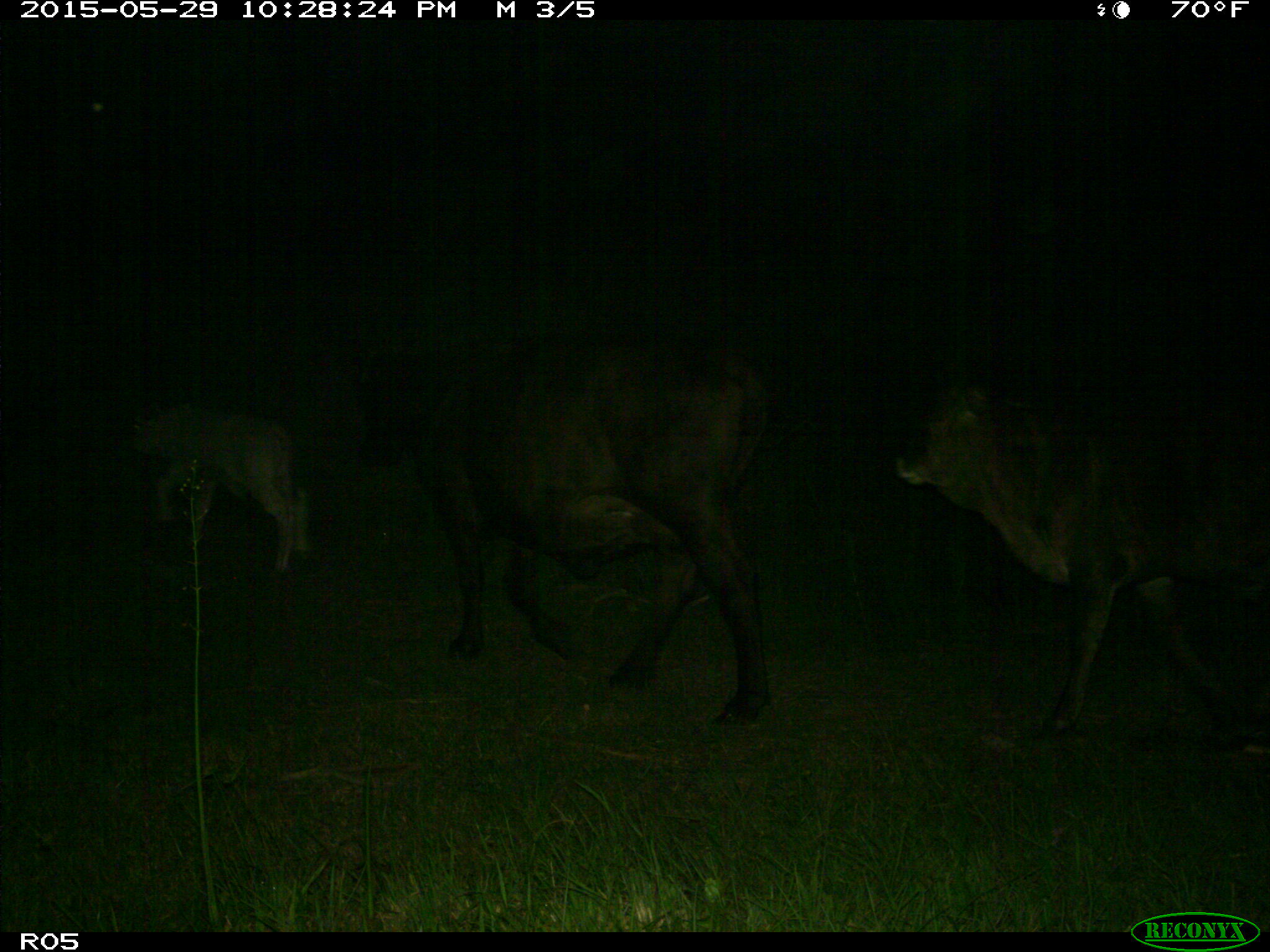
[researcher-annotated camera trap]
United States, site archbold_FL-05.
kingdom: Animalia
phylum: Chordata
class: Mammalia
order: Artiodactyla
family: Bovidae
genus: Bos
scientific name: Bos taurus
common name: domestic cow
Bos taurus (domestic cow).